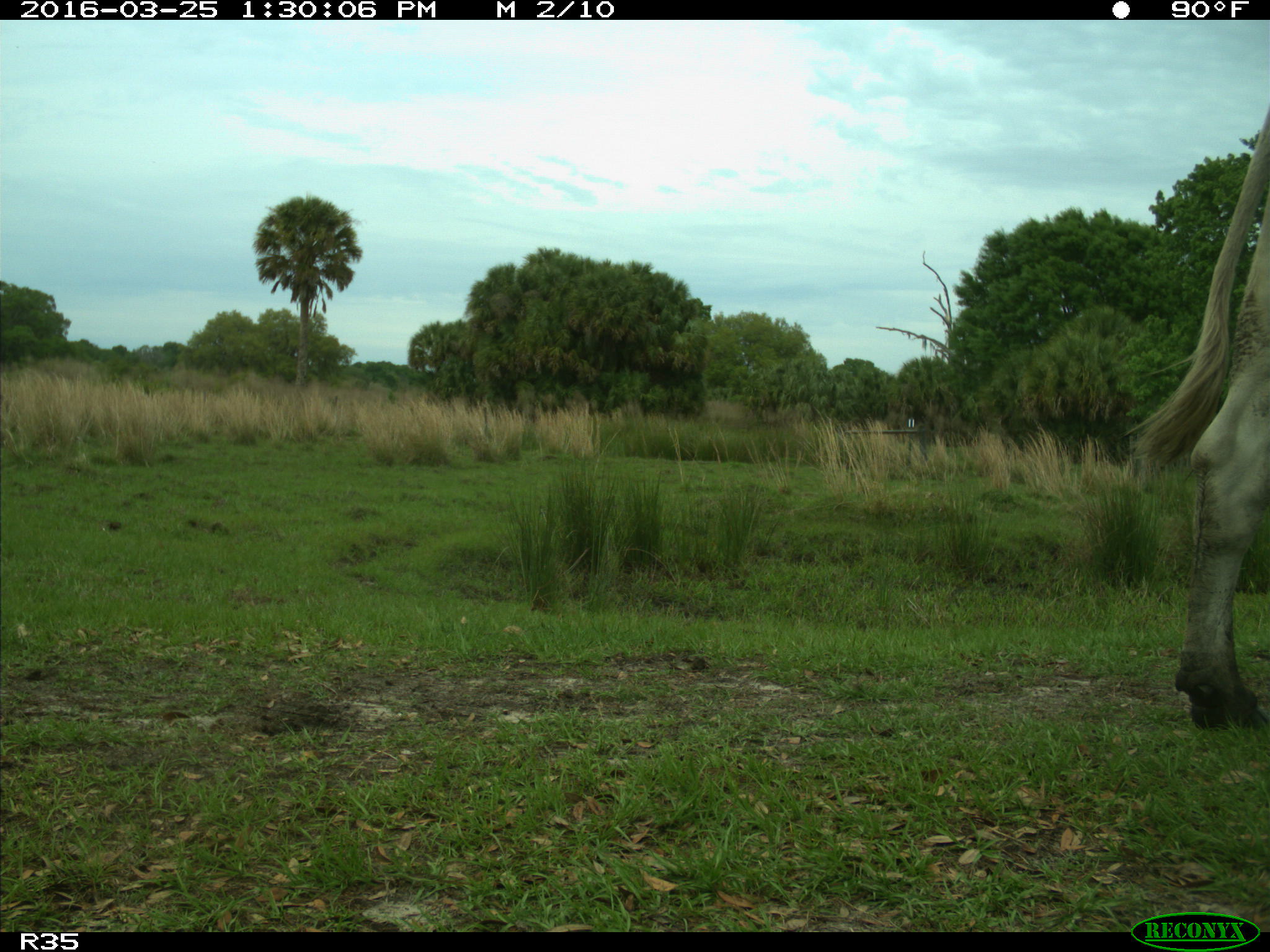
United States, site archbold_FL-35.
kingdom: Animalia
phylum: Chordata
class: Mammalia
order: Artiodactyla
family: Bovidae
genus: Bos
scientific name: Bos taurus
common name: domestic cow